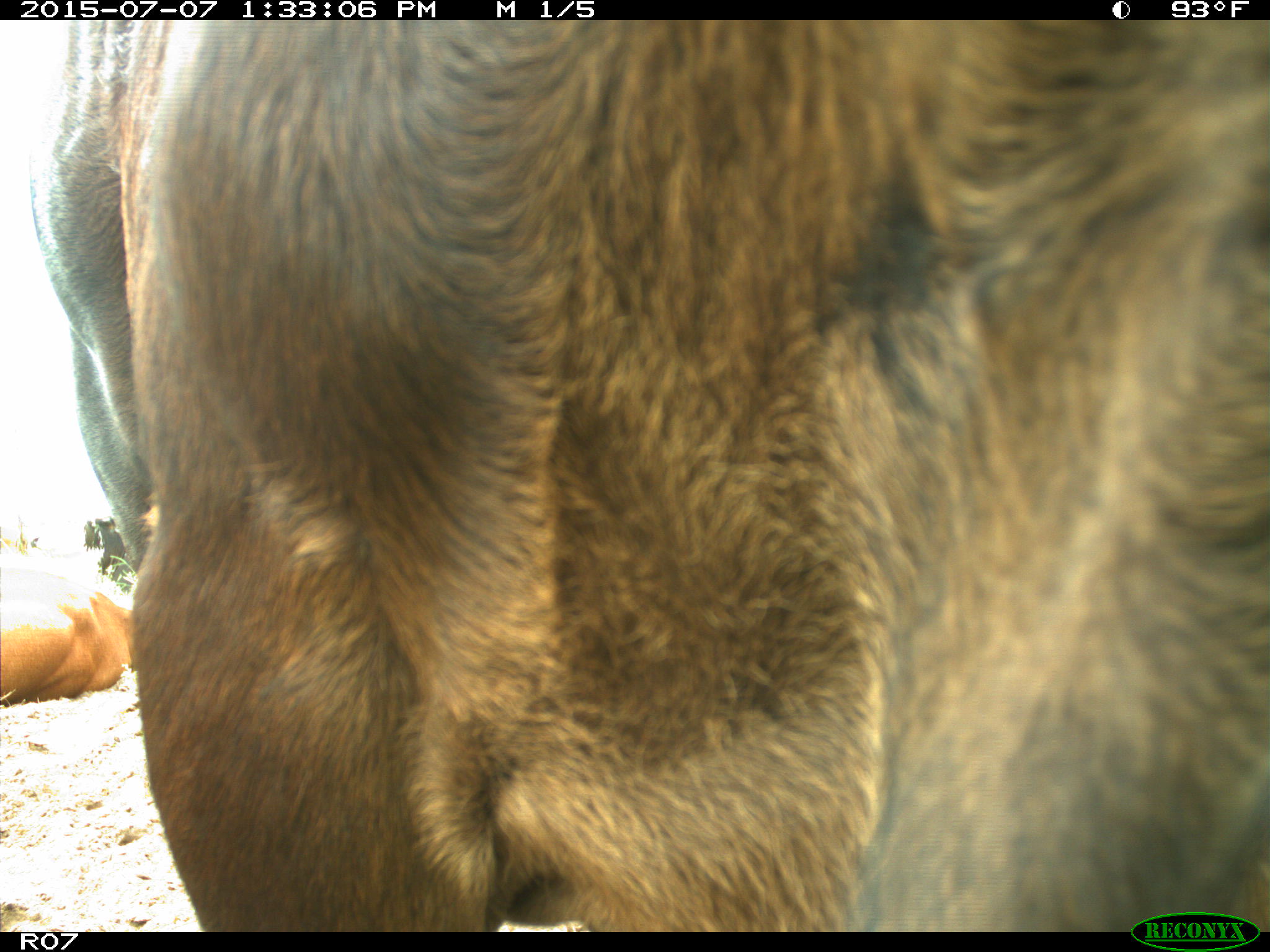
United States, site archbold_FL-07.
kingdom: Animalia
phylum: Chordata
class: Mammalia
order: Artiodactyla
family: Bovidae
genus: Bos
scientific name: Bos taurus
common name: domestic cow